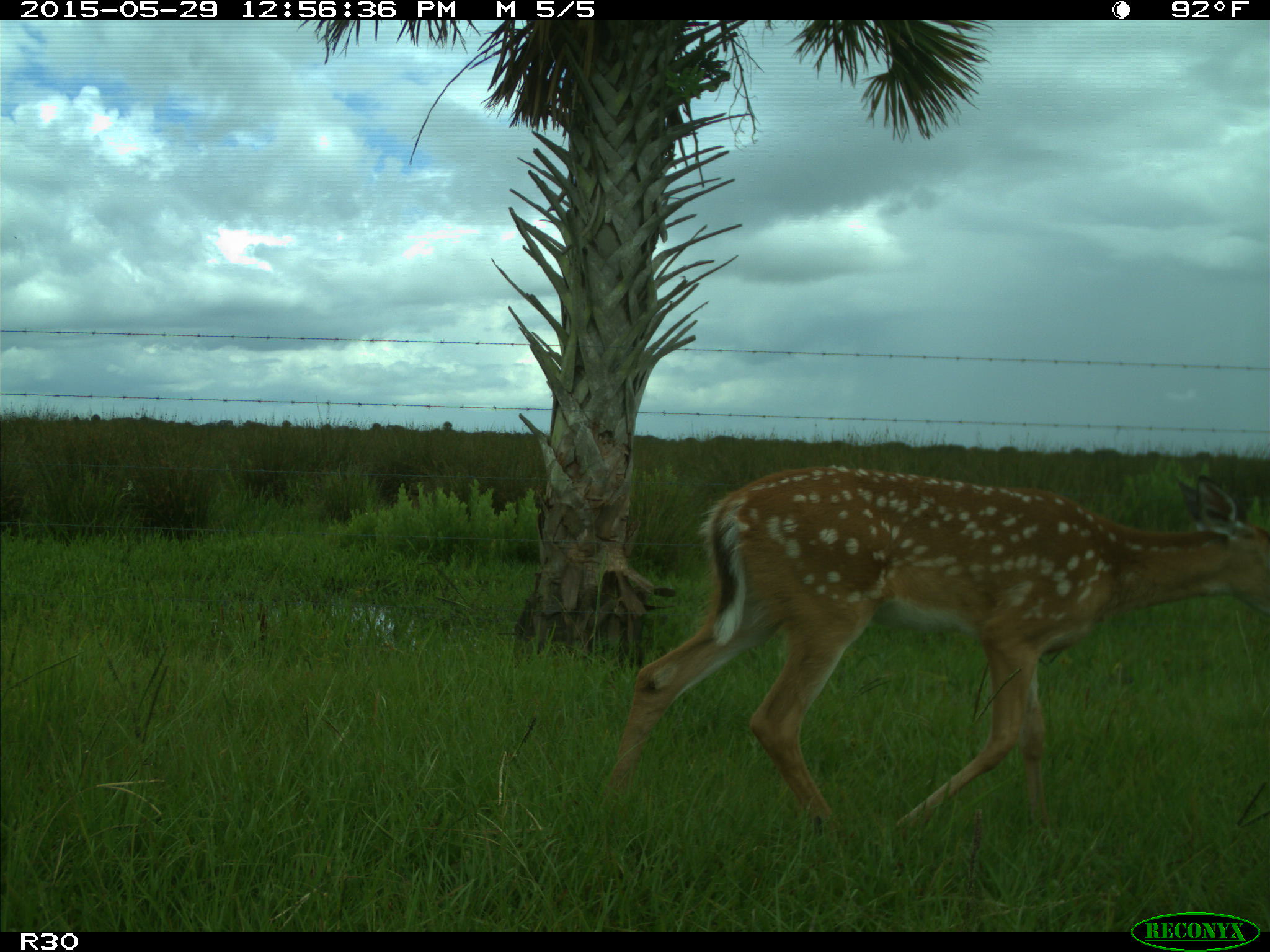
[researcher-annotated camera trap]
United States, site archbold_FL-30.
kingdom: Animalia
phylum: Chordata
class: Mammalia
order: Artiodactyla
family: Cervidae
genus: Odocoileus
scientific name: Odocoileus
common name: deer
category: unidentified deer